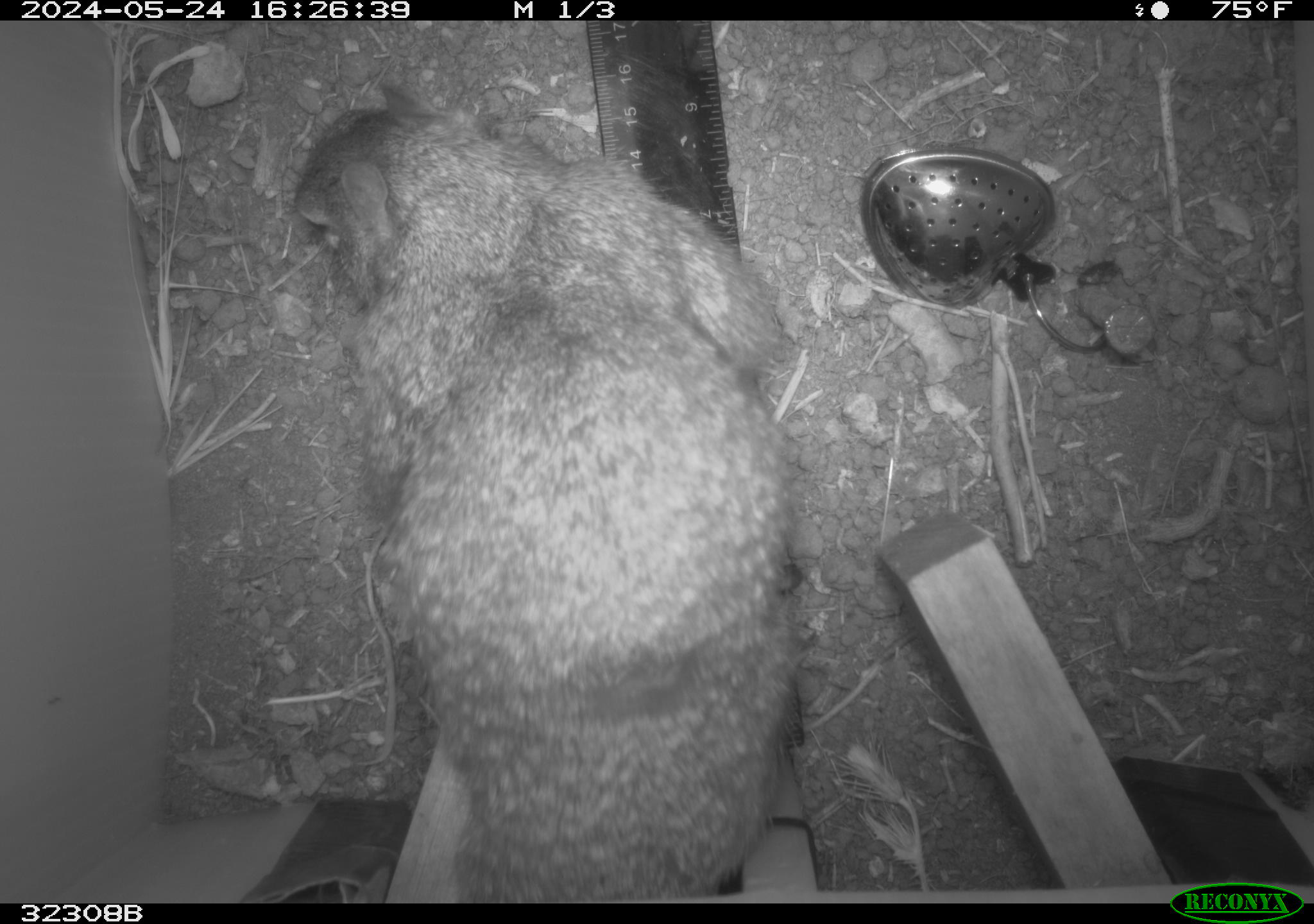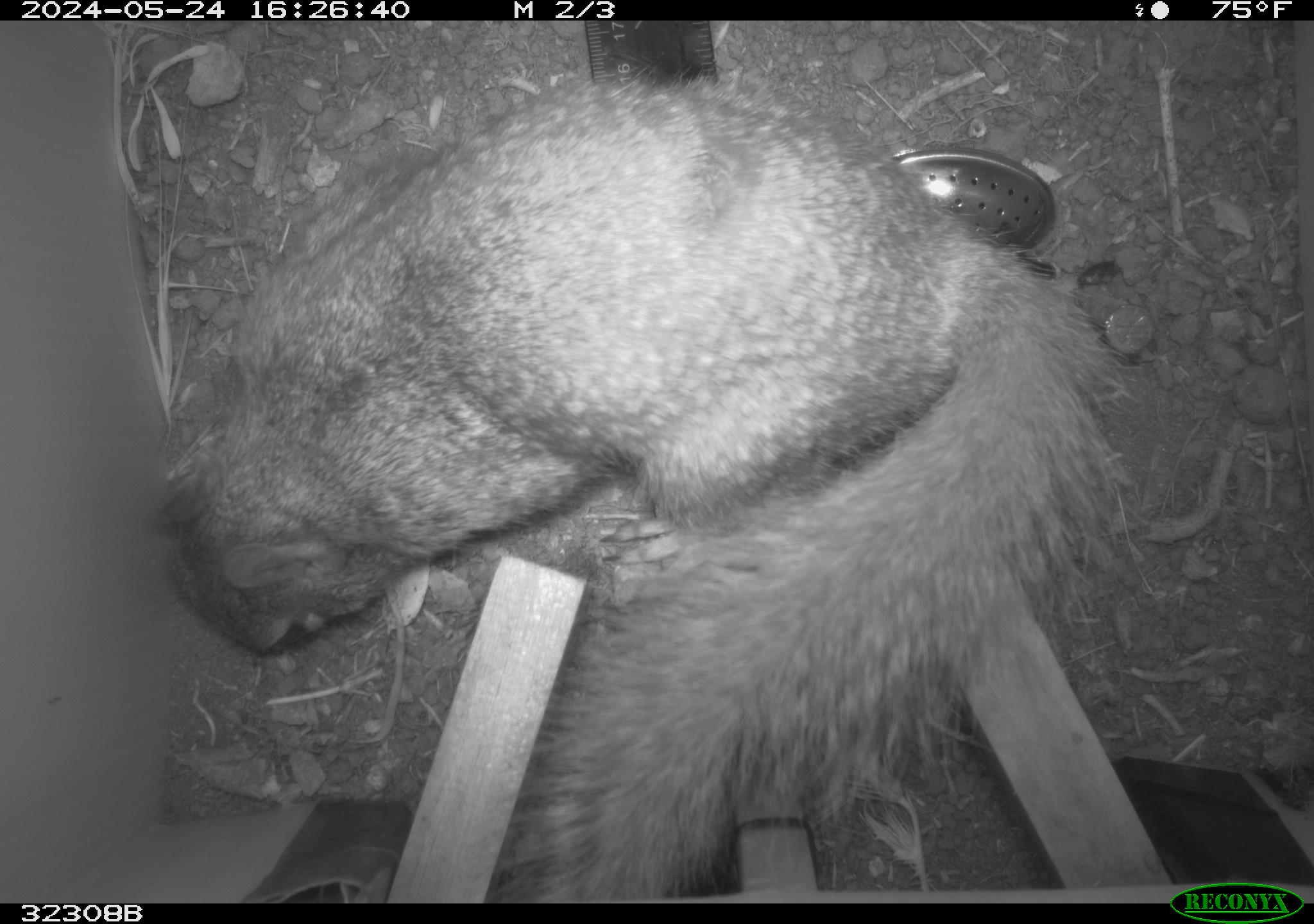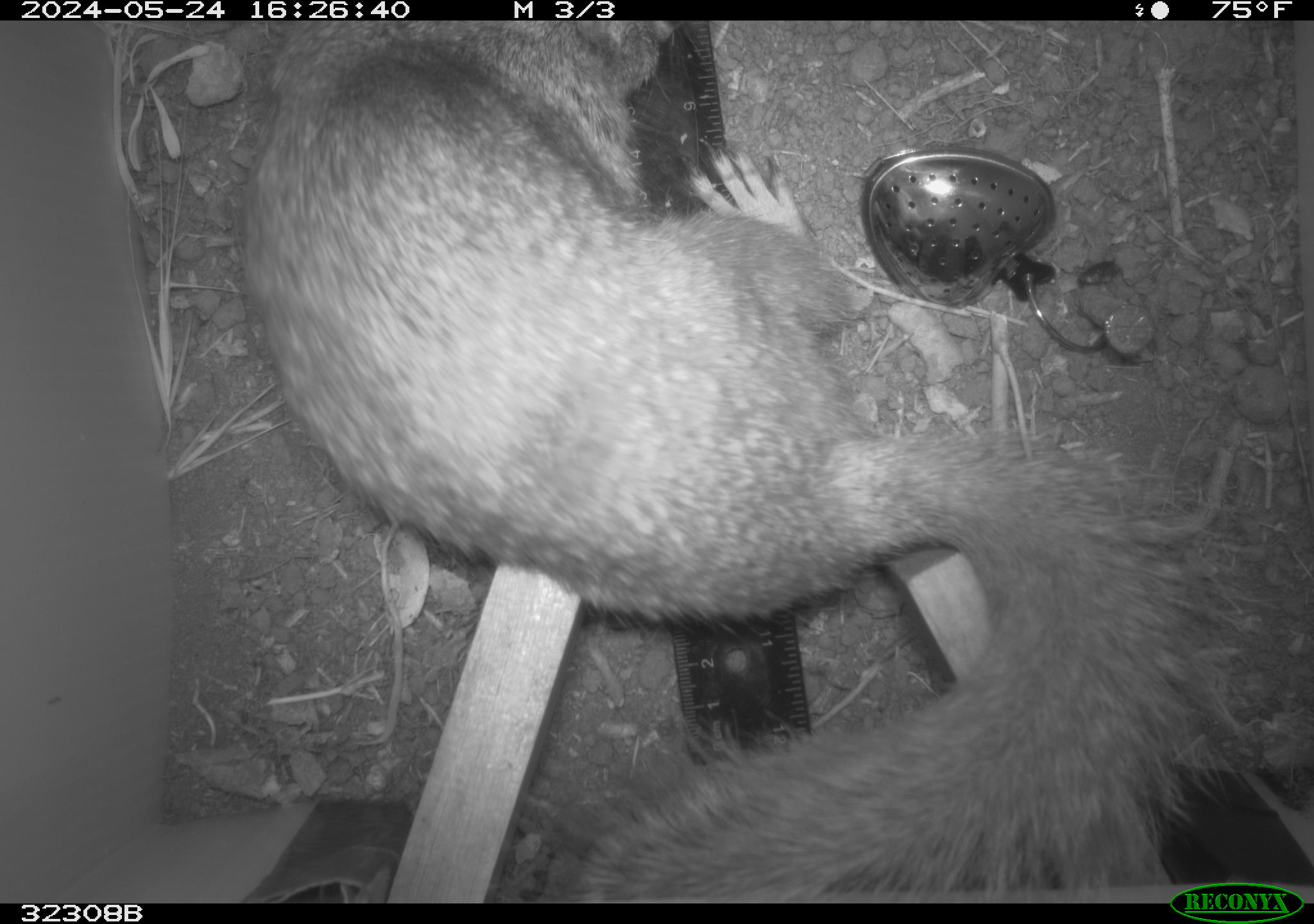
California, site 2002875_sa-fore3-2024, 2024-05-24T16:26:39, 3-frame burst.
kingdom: Animalia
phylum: Chordata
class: Mammalia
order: Rodentia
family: Sciuridae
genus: Otospermophilus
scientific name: Otospermophilus beecheyi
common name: california ground squirrel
California ground squirrel (Otospermophilus beecheyi).